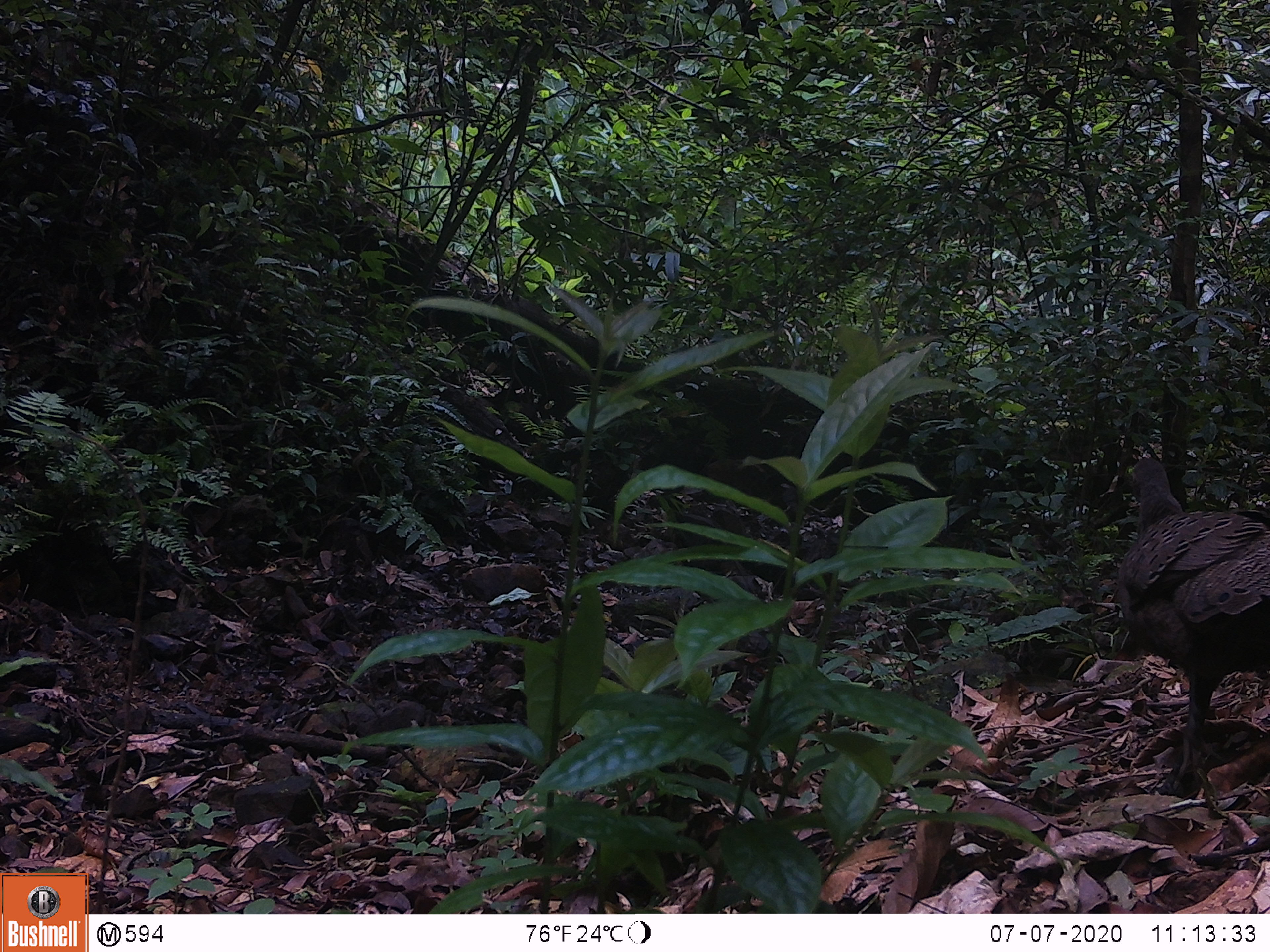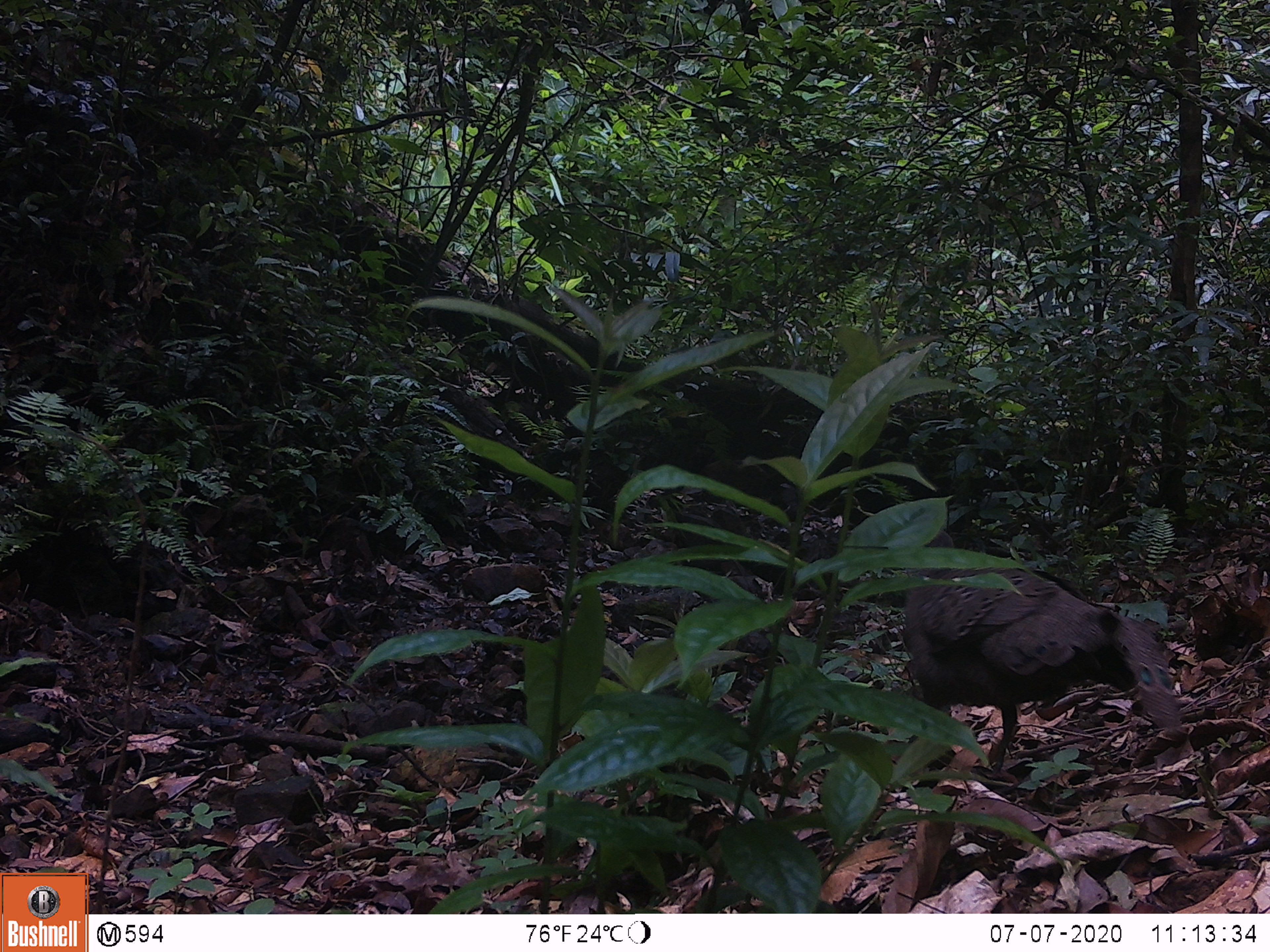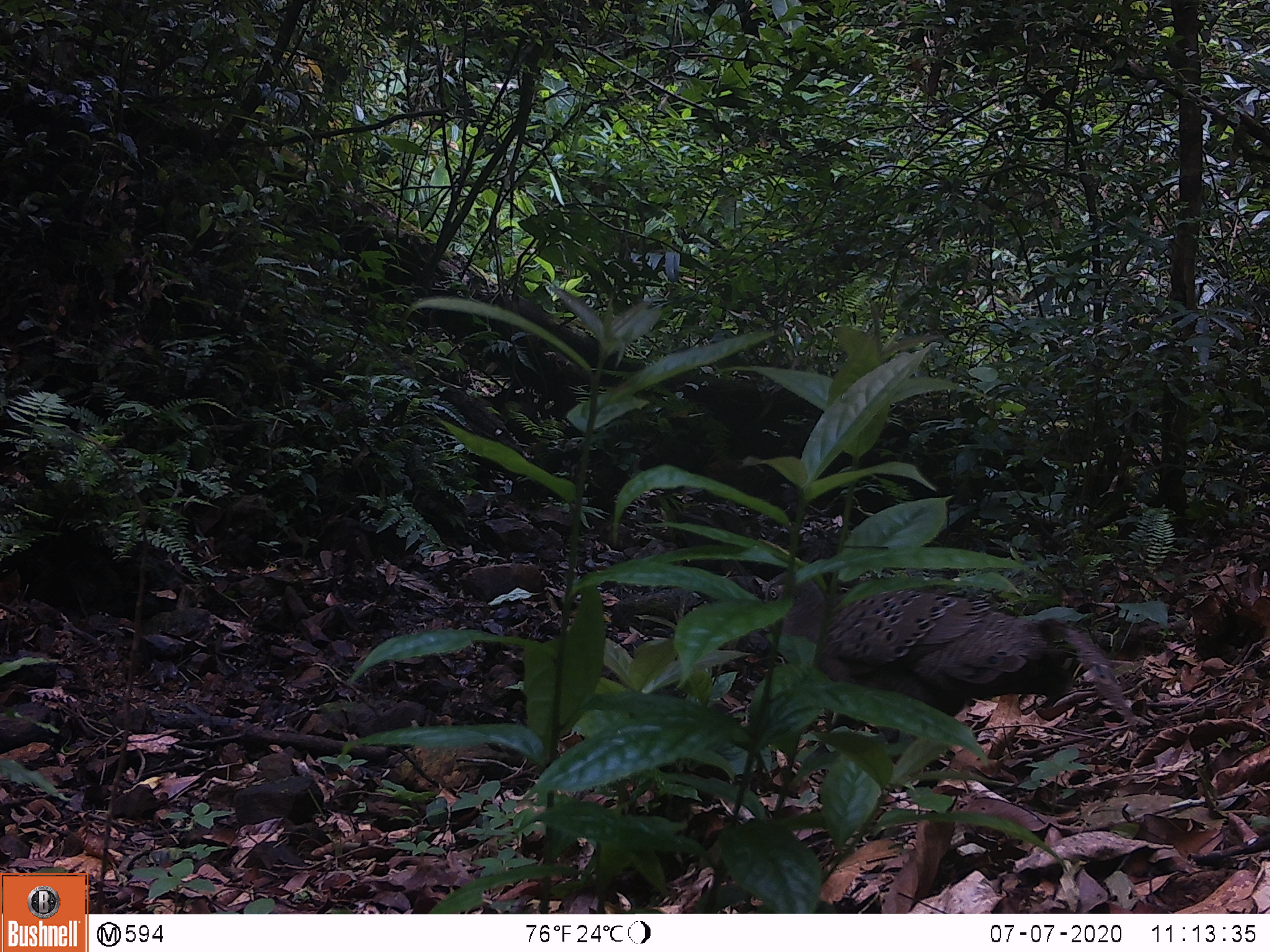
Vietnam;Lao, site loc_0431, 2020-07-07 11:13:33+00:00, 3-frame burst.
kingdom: Animalia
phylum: Chordata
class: Aves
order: Galliformes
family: Phasianidae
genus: Polyplectron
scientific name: Polyplectron bicalcaratum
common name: gray peacock-pheasant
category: grey peacock pheasant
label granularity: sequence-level